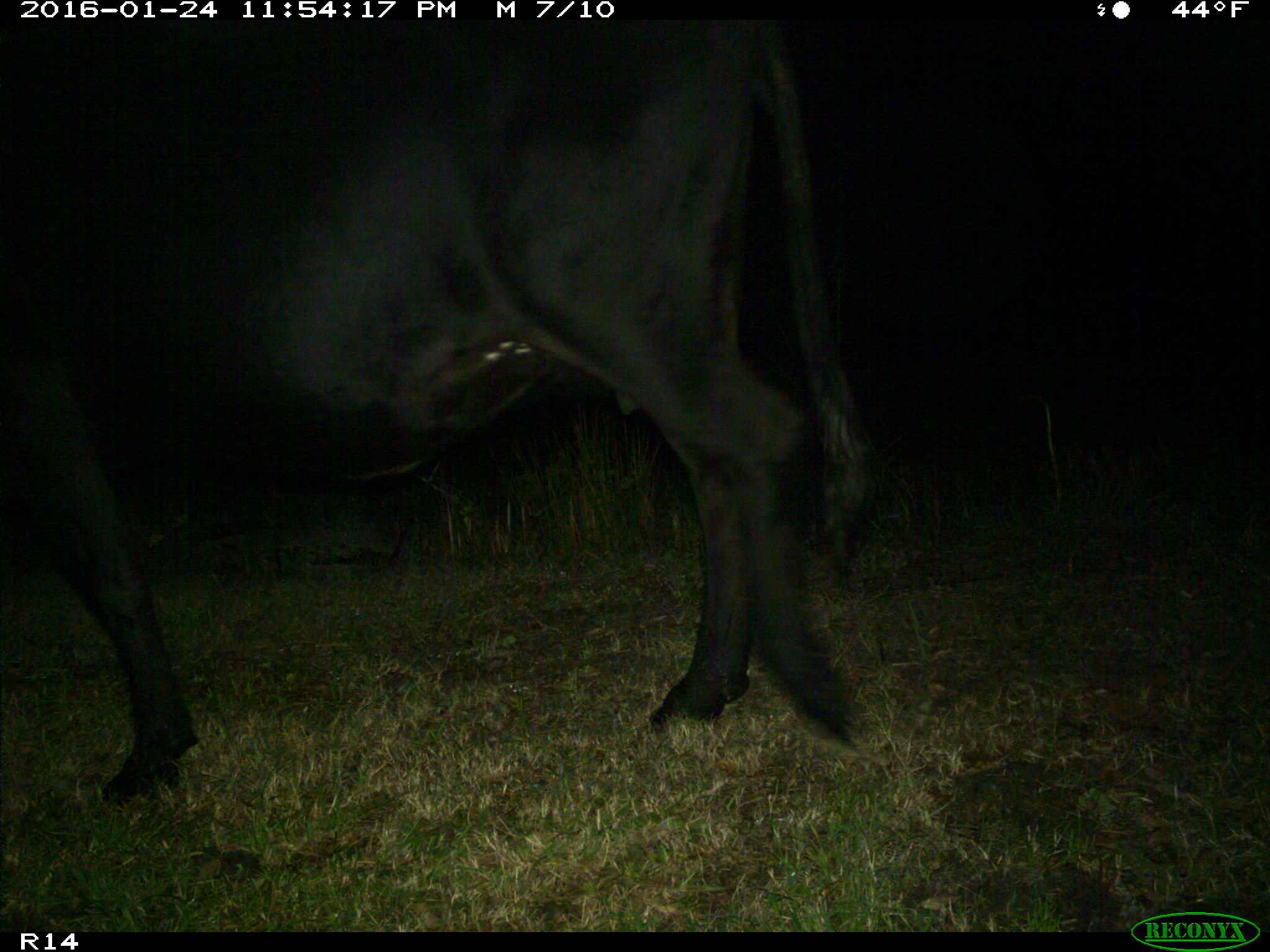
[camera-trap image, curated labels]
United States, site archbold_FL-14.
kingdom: Animalia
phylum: Chordata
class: Mammalia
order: Artiodactyla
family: Bovidae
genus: Bos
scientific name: Bos taurus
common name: domestic cow